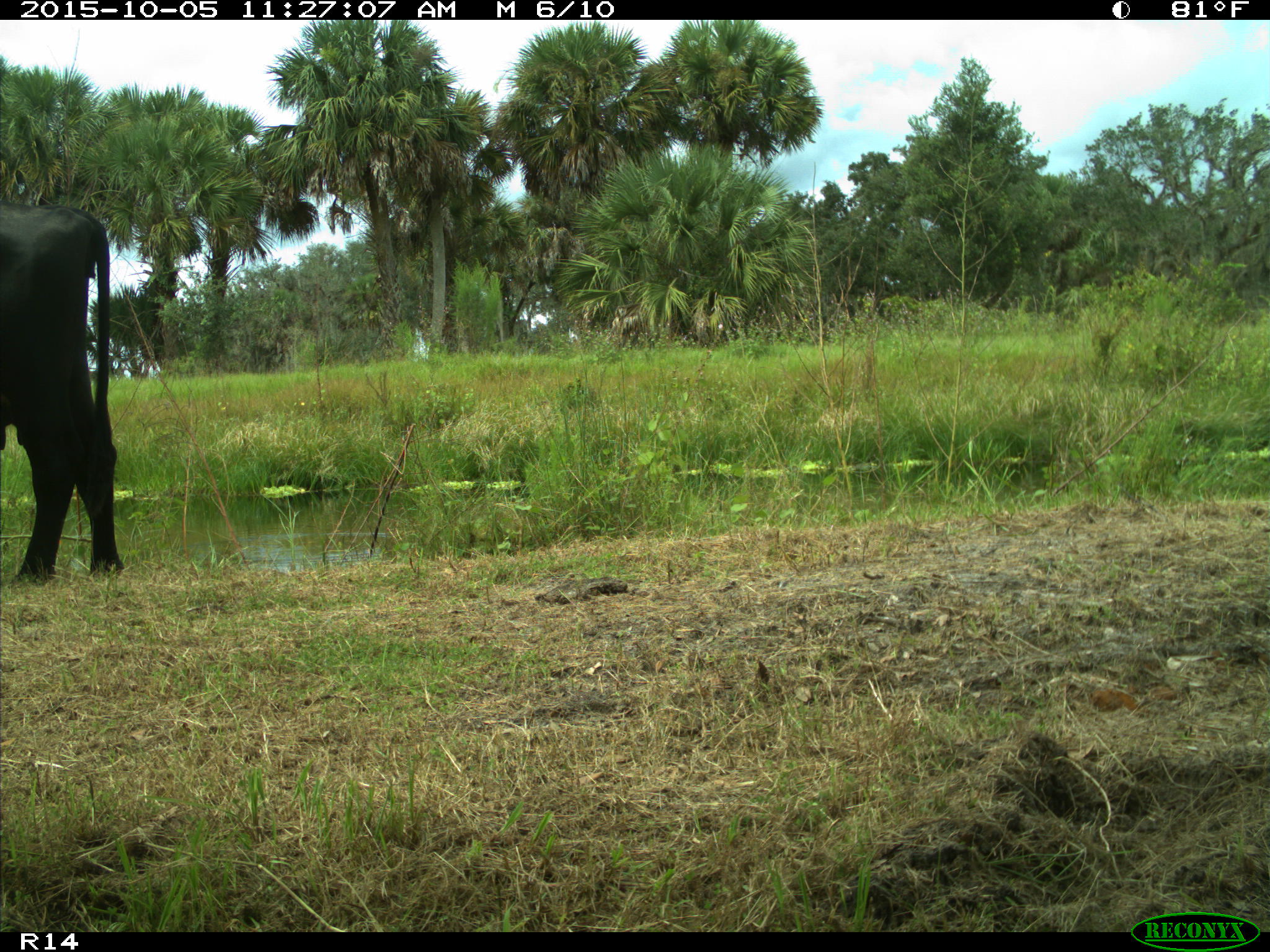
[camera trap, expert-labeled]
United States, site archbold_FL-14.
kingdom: Animalia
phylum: Chordata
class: Mammalia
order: Artiodactyla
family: Bovidae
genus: Bos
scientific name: Bos taurus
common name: domestic cow